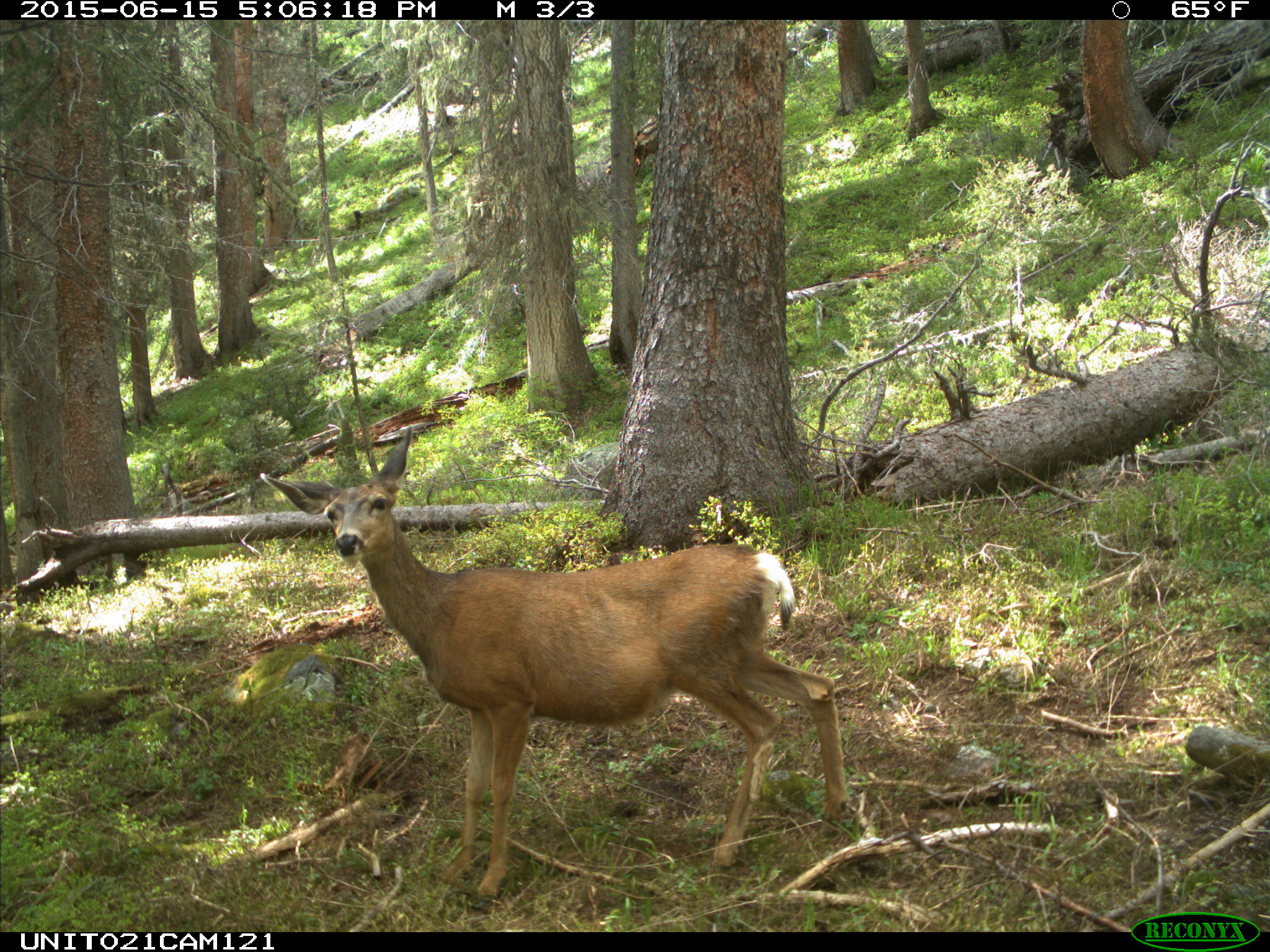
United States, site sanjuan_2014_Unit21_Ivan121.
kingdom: Animalia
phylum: Chordata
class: Mammalia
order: Artiodactyla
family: Cervidae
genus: Odocoileus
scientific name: Odocoileus hemionus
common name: mule deer